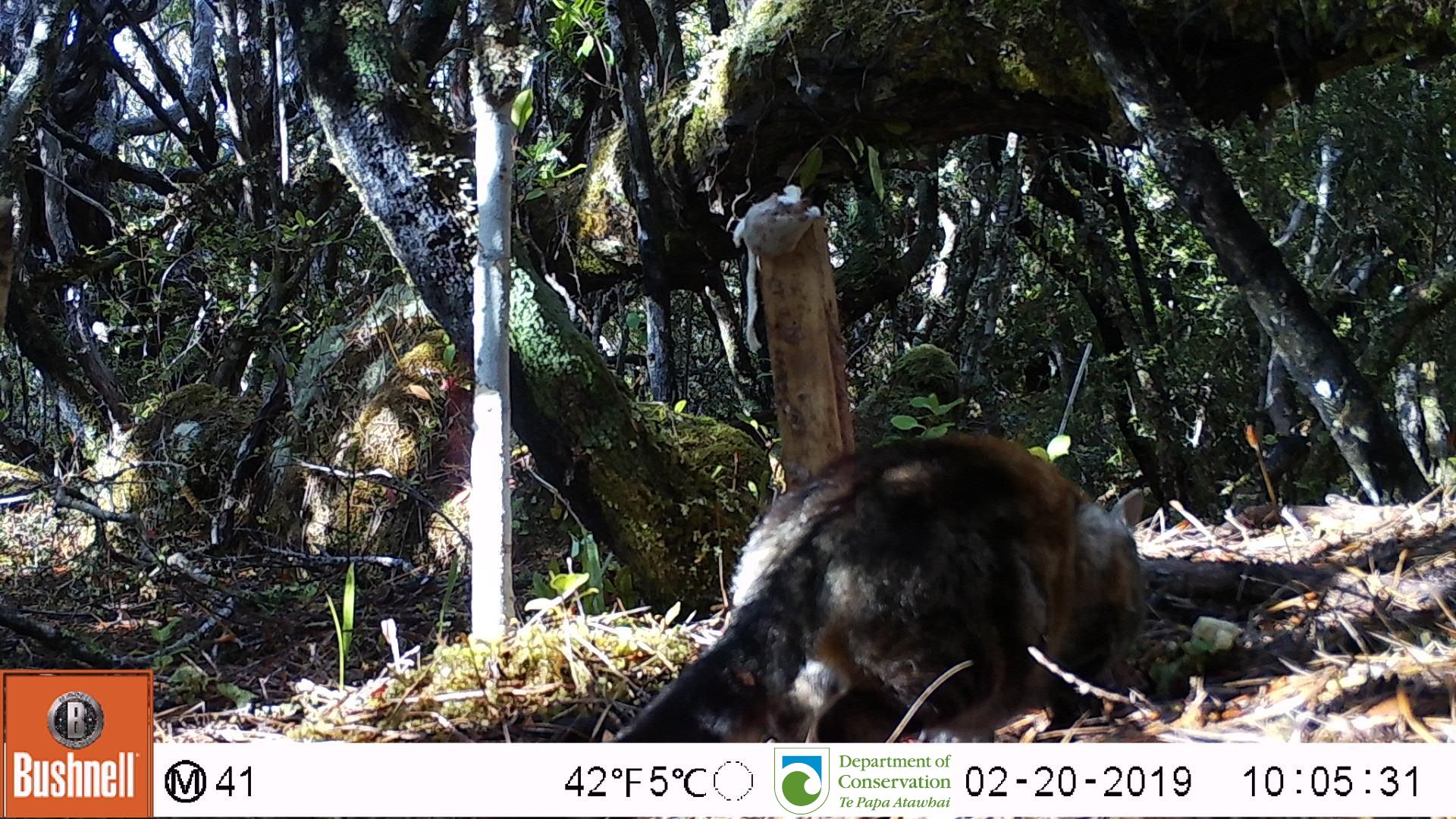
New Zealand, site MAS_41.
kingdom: Animalia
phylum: Chordata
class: Mammalia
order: Carnivora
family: Felidae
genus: Felis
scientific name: Felis catus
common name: domestic cat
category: cat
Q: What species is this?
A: Cat (domestic cat) (Felis catus).